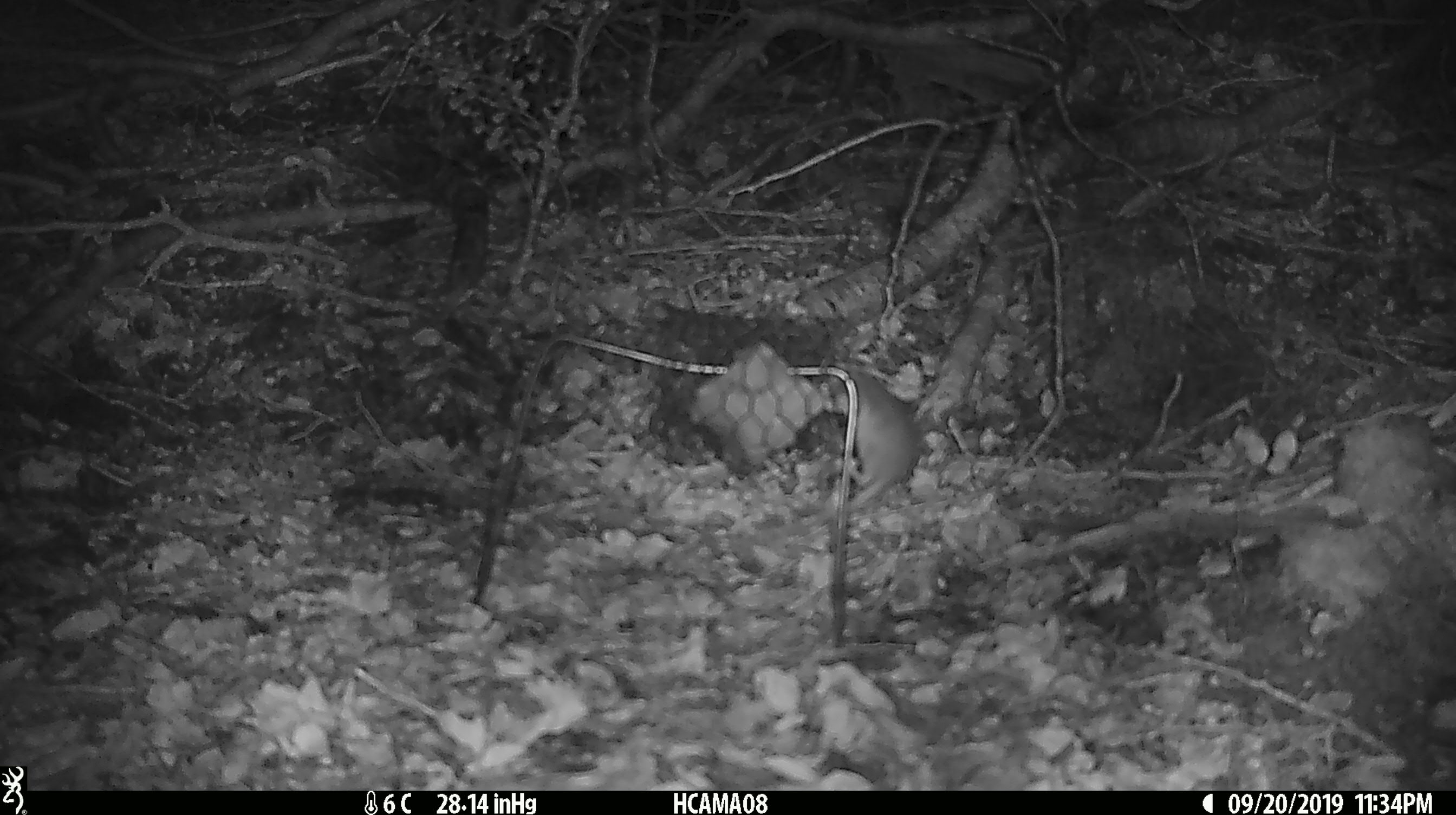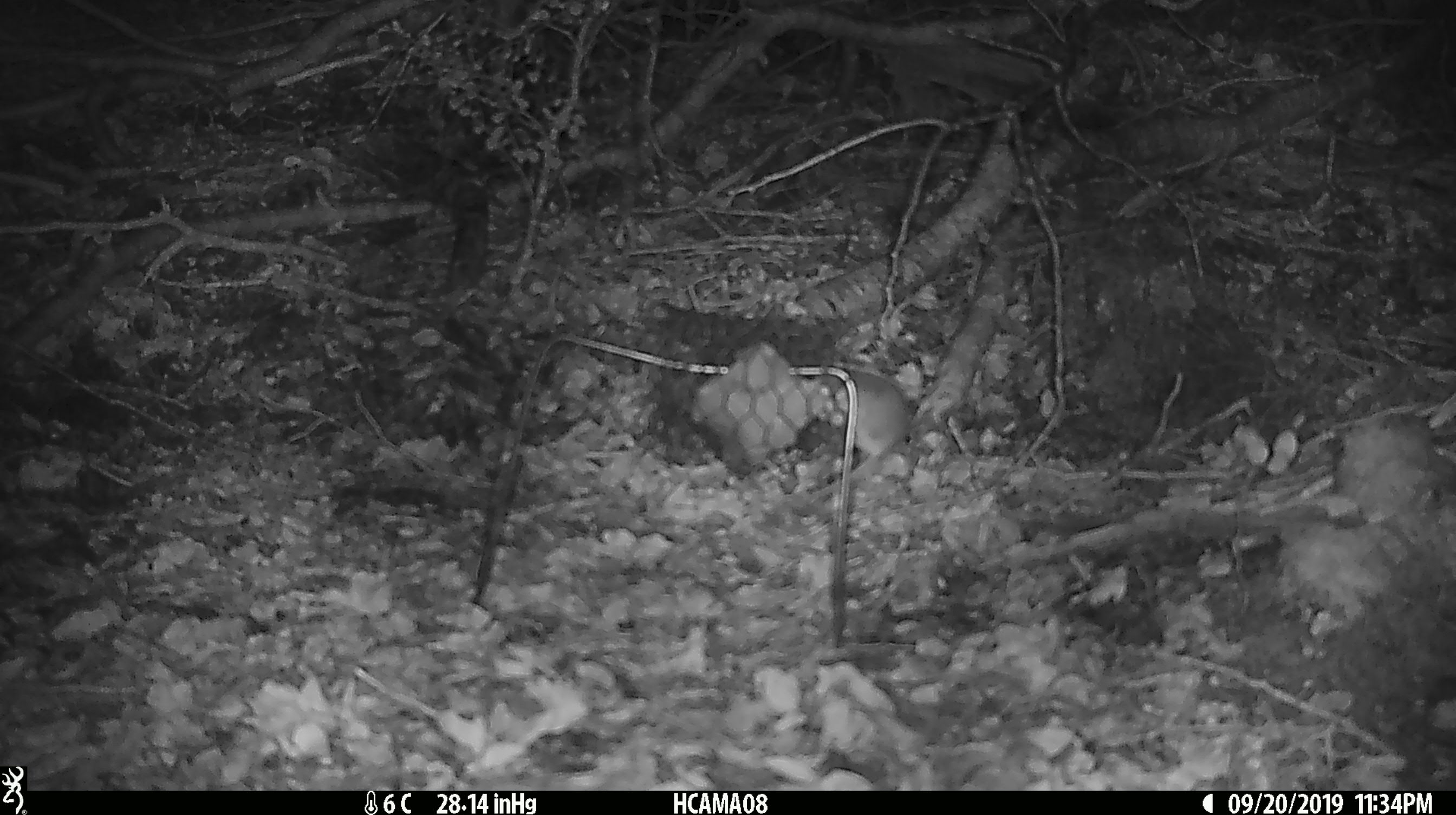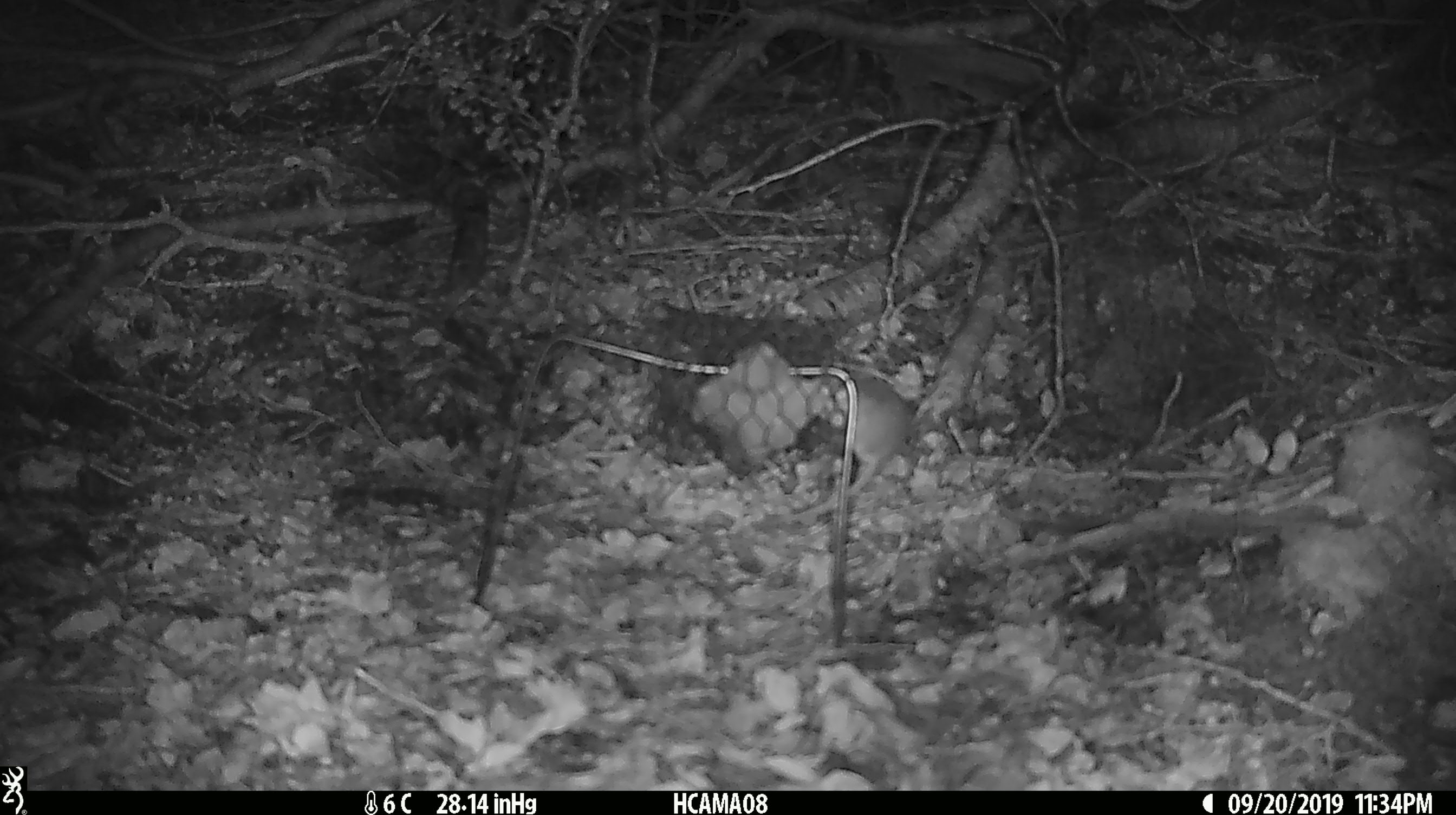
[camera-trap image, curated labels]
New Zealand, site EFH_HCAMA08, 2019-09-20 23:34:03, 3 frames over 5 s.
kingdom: Animalia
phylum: Chordata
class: Mammalia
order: Rodentia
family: Muridae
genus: Mus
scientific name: Mus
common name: mouse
Mouse (Mus).